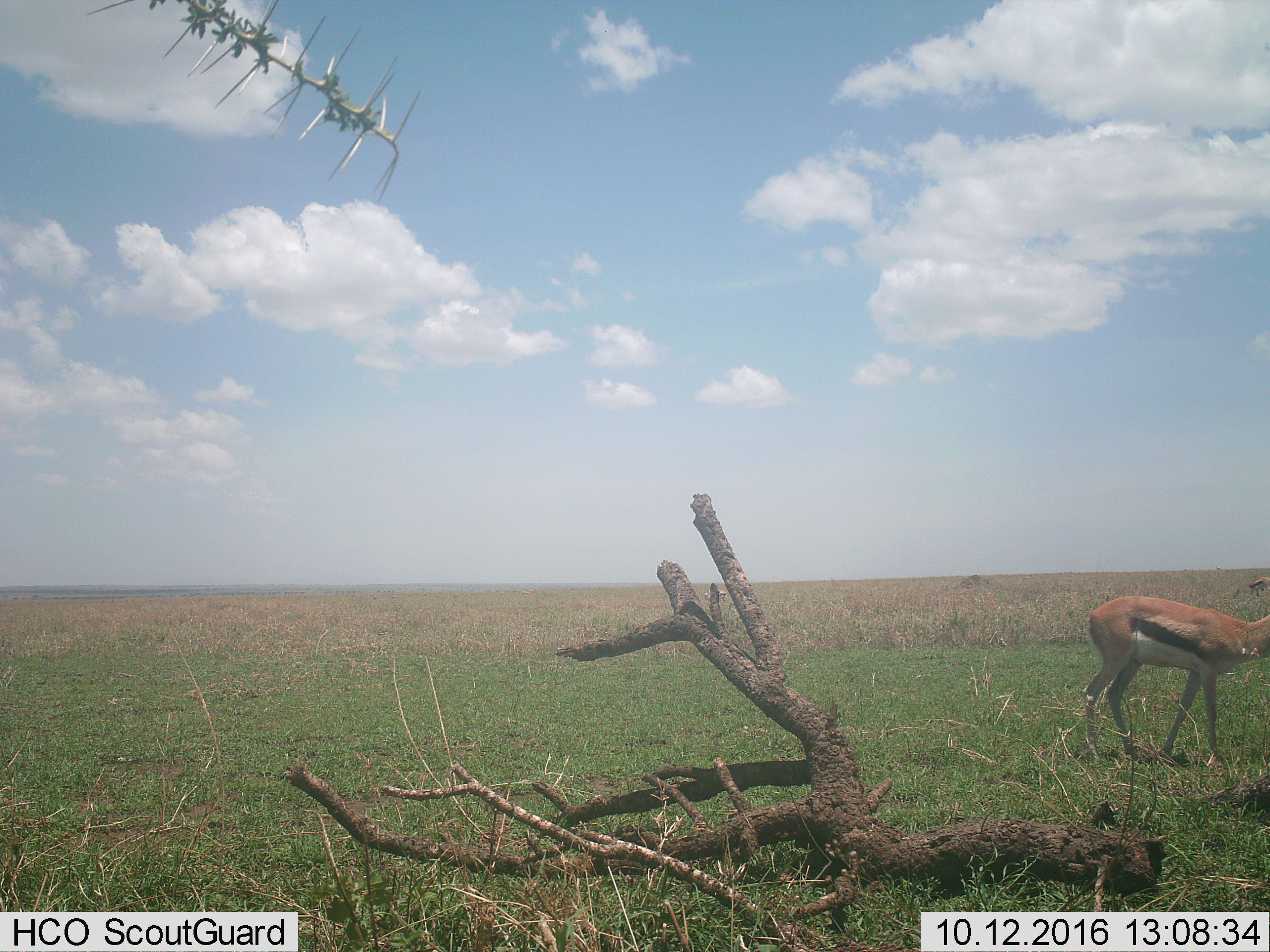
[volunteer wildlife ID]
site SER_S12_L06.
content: unidentified animal